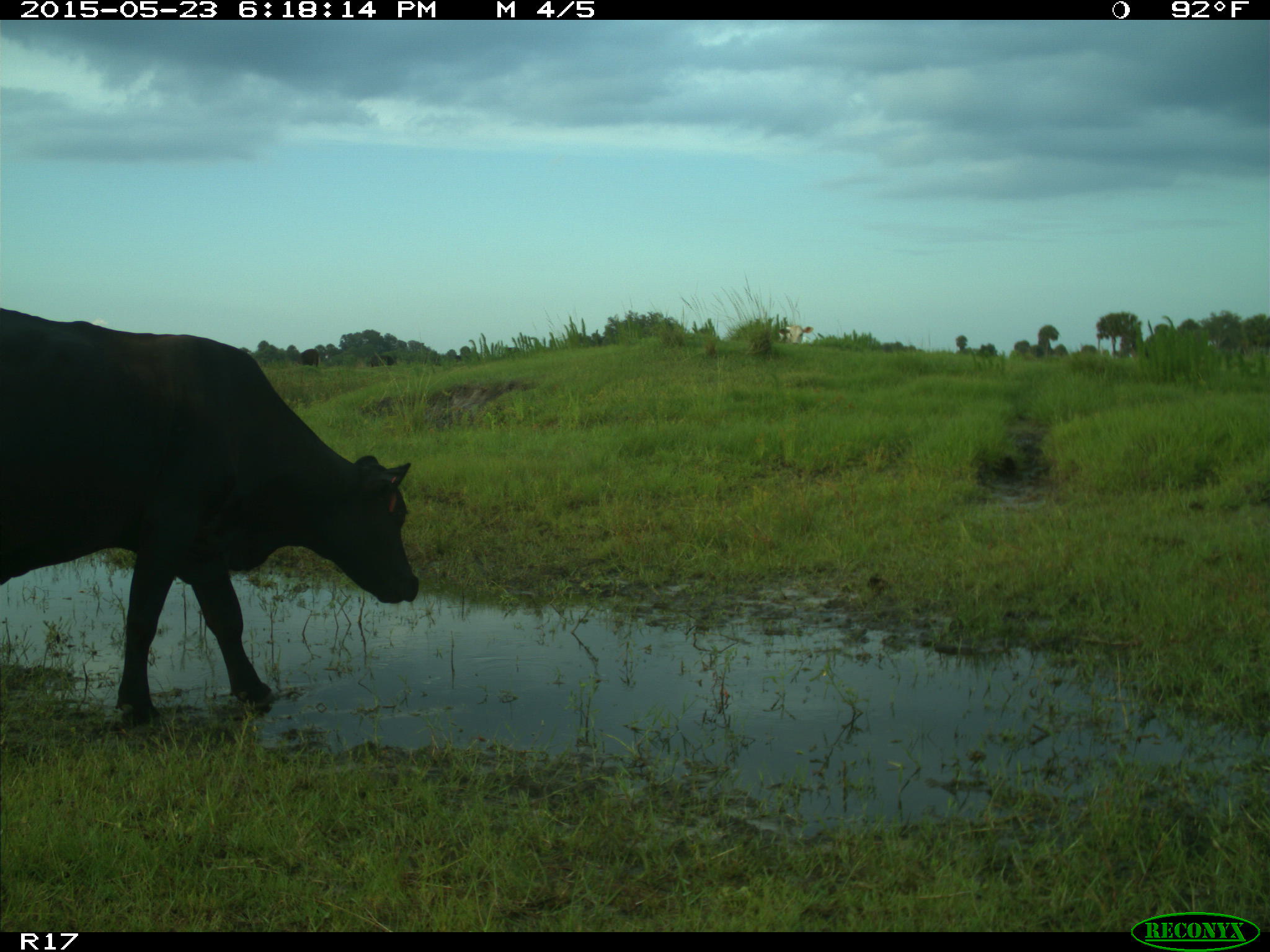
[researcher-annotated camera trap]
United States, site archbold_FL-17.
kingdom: Animalia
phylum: Chordata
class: Mammalia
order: Artiodactyla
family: Bovidae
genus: Bos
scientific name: Bos taurus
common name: domestic cow